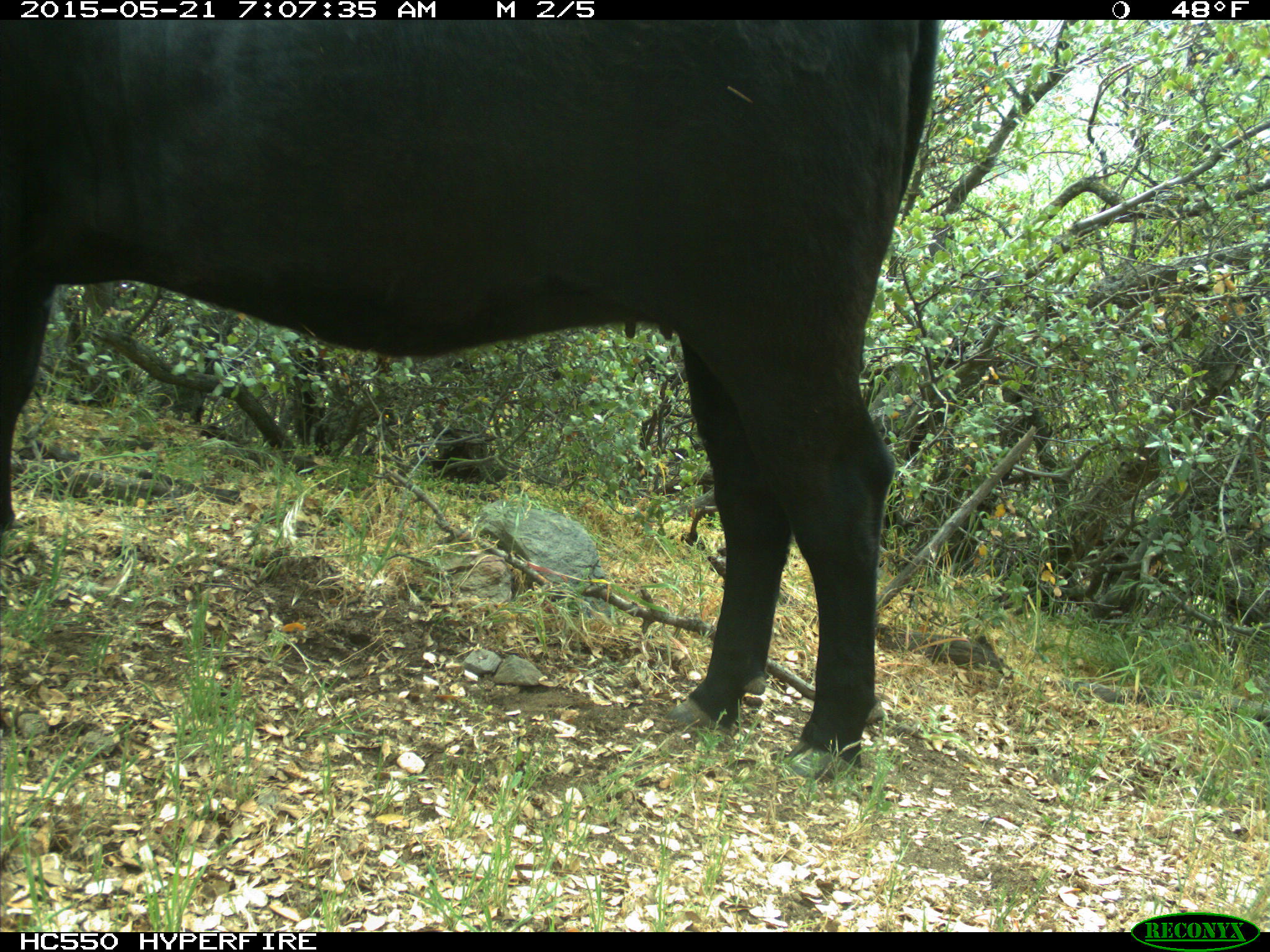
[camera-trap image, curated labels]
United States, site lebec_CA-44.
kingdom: Animalia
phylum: Chordata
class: Mammalia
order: Artiodactyla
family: Bovidae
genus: Bos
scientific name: Bos taurus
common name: domestic cow